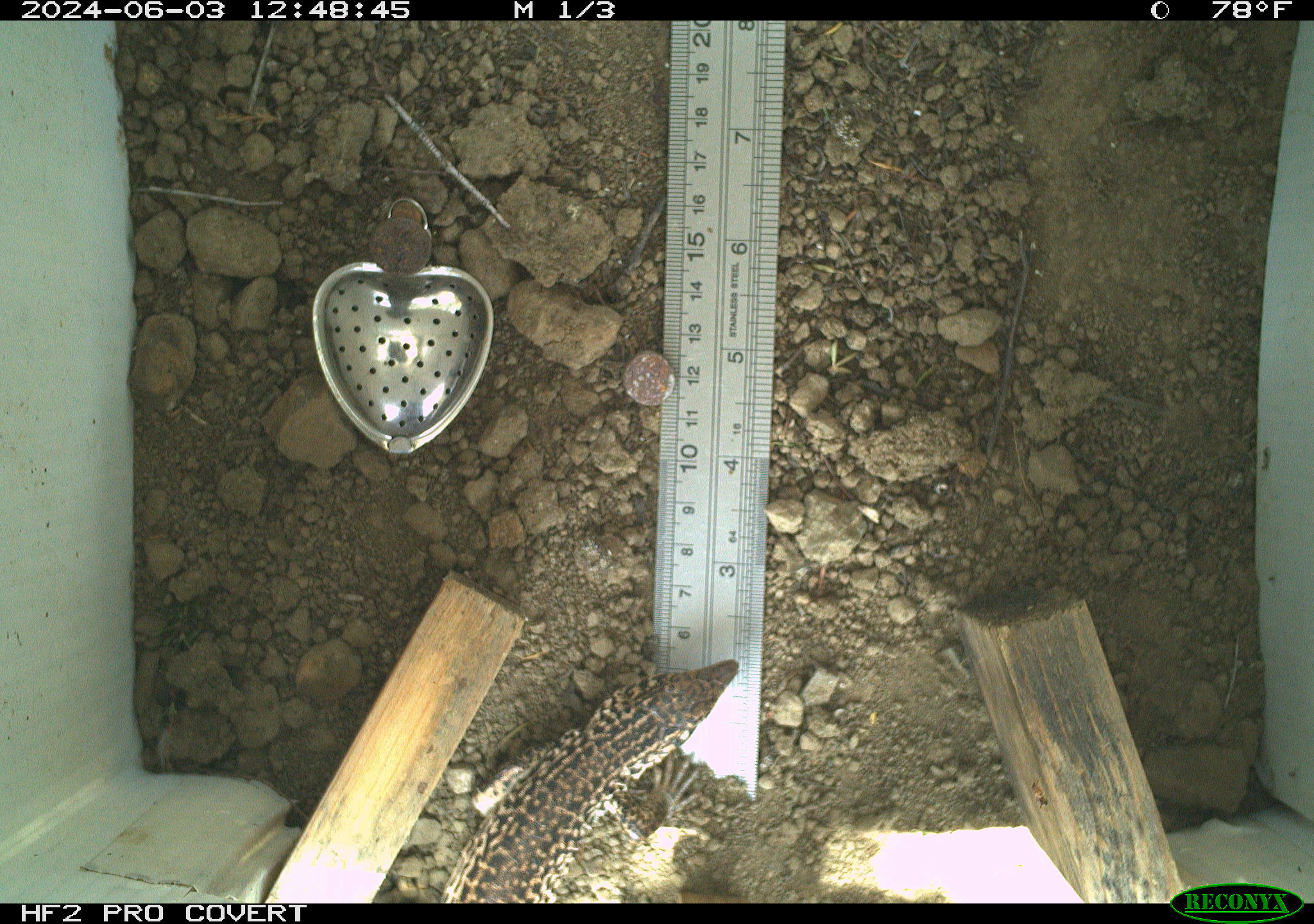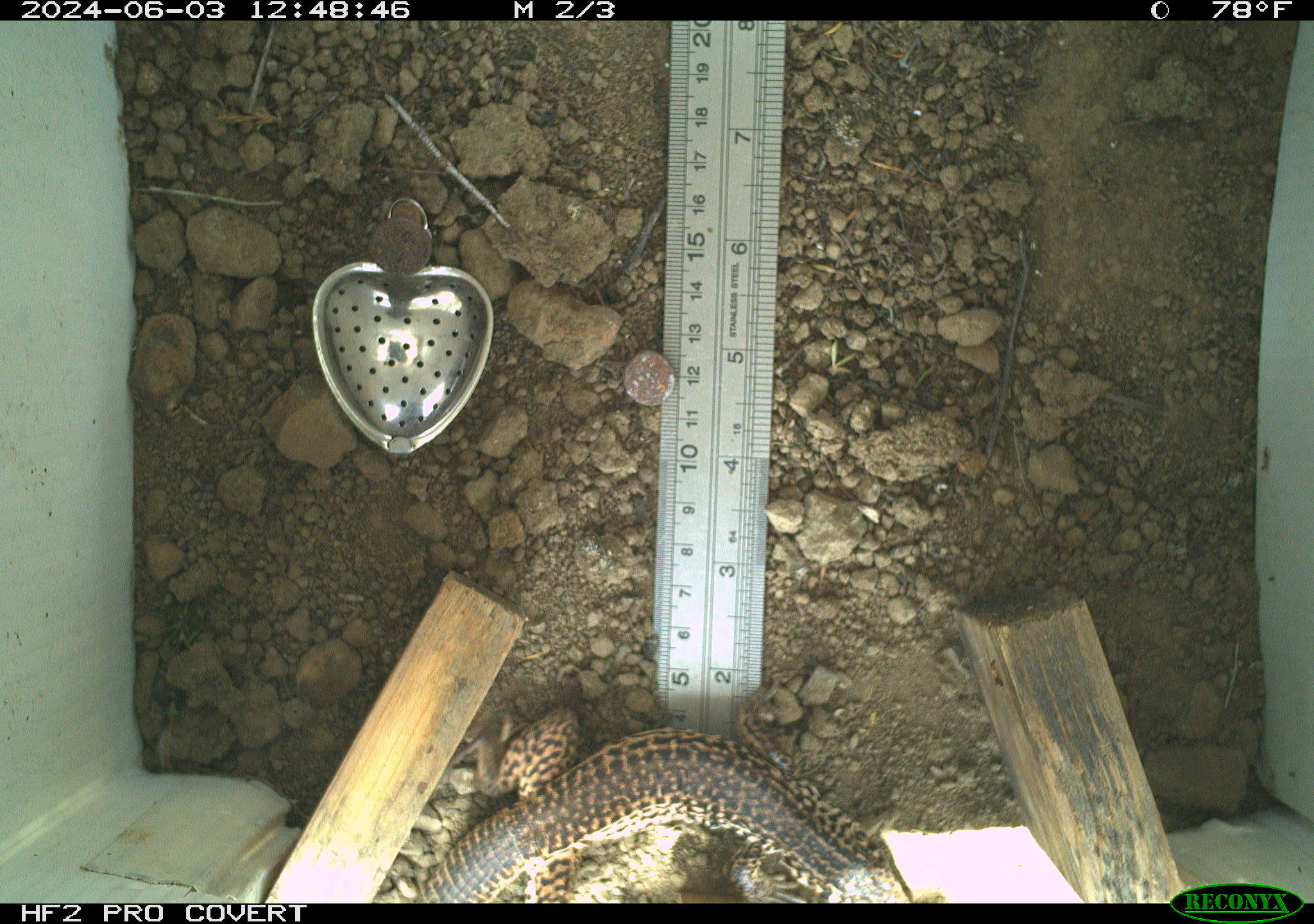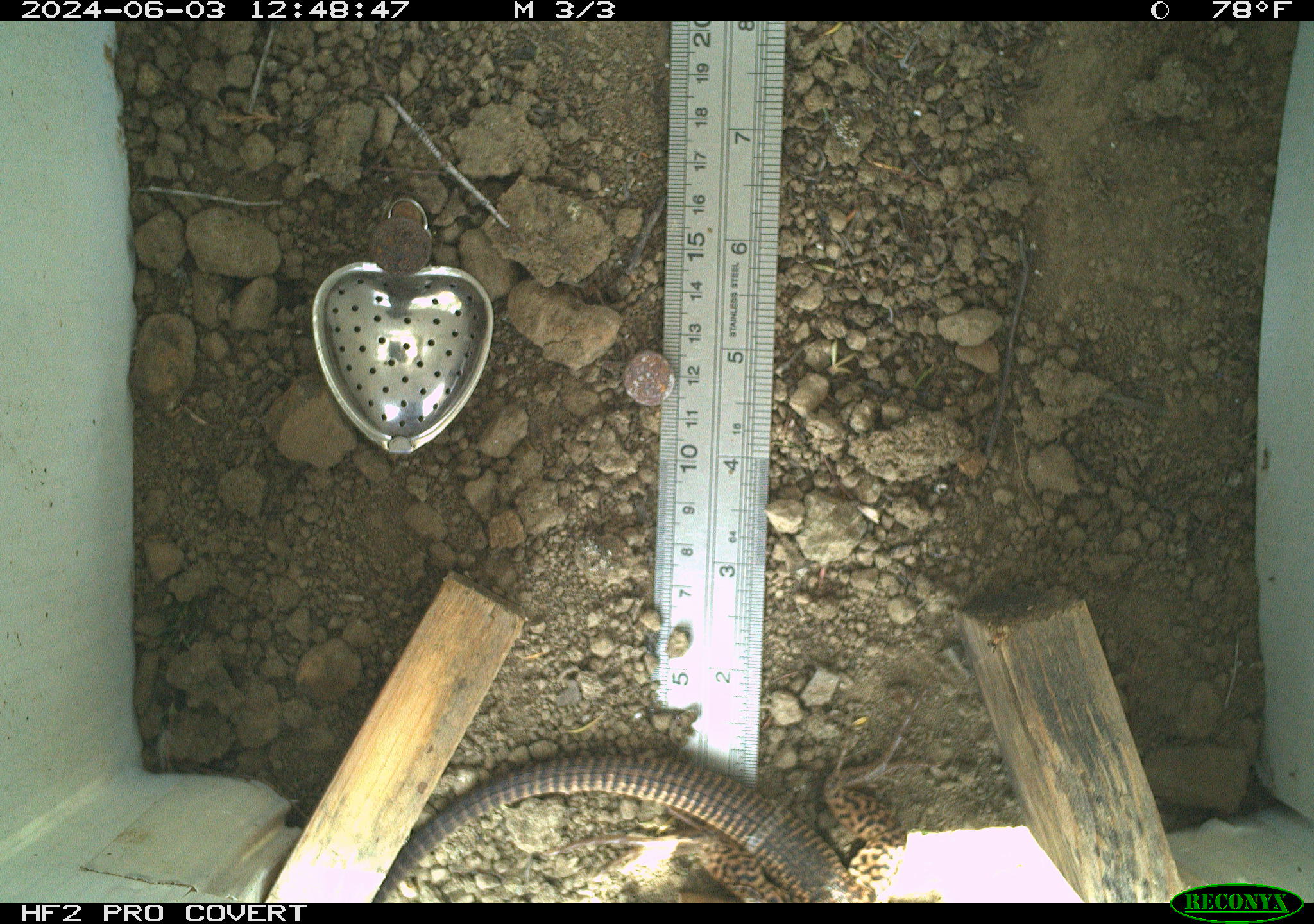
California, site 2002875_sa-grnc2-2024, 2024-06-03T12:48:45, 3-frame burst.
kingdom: Animalia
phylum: Chordata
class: Reptilia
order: Squamata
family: Teiidae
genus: Aspidoscelis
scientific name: Aspidoscelis tigris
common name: western whiptail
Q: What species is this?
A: Western whiptail (Aspidoscelis tigris).